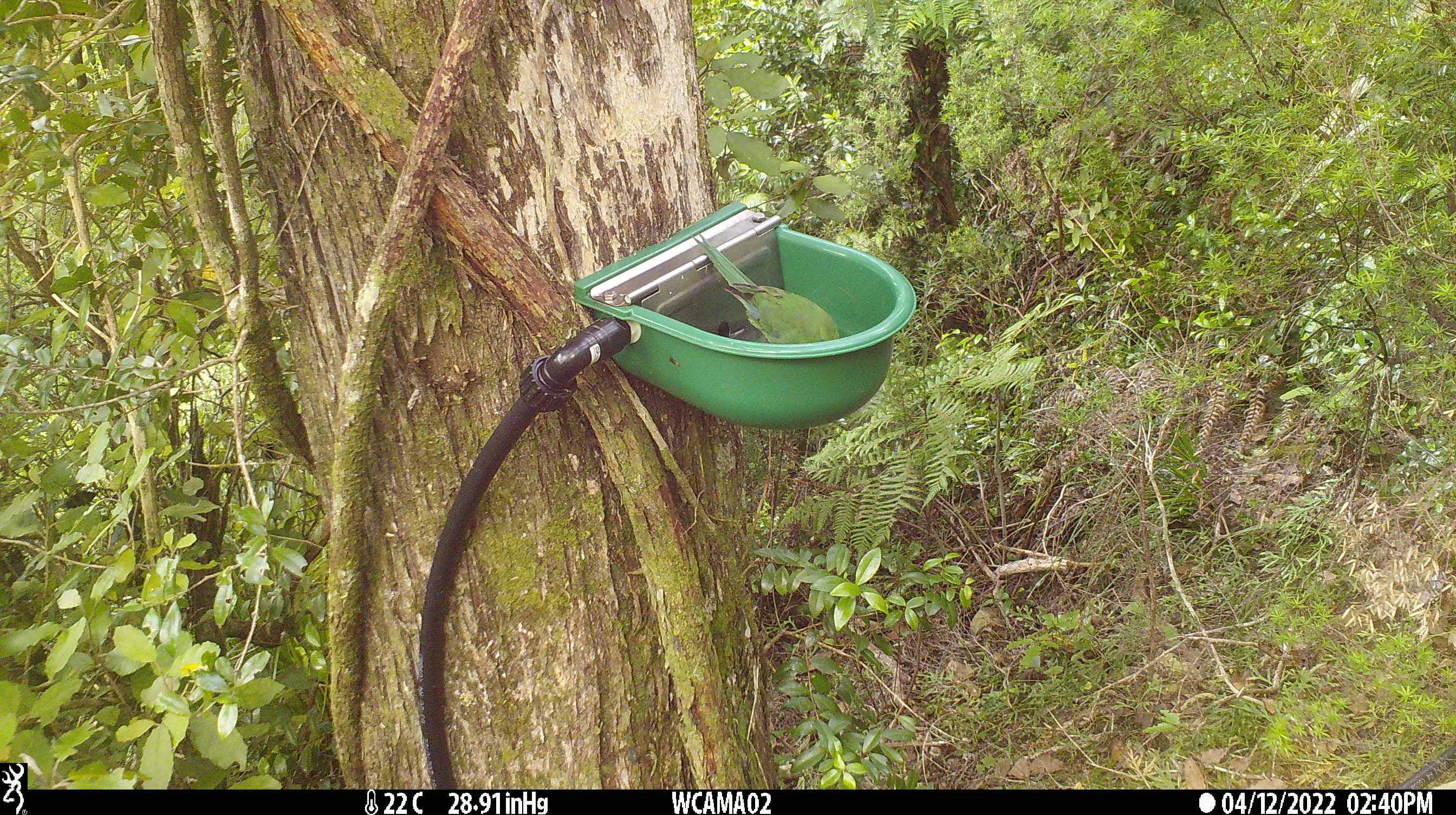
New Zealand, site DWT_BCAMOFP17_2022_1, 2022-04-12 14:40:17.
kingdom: Animalia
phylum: Chordata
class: Aves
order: Psittaciformes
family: Psittaculidae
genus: Cyanoramphus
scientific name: Cyanoramphus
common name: parakeet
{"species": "parakeet (Cyanoramphus)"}